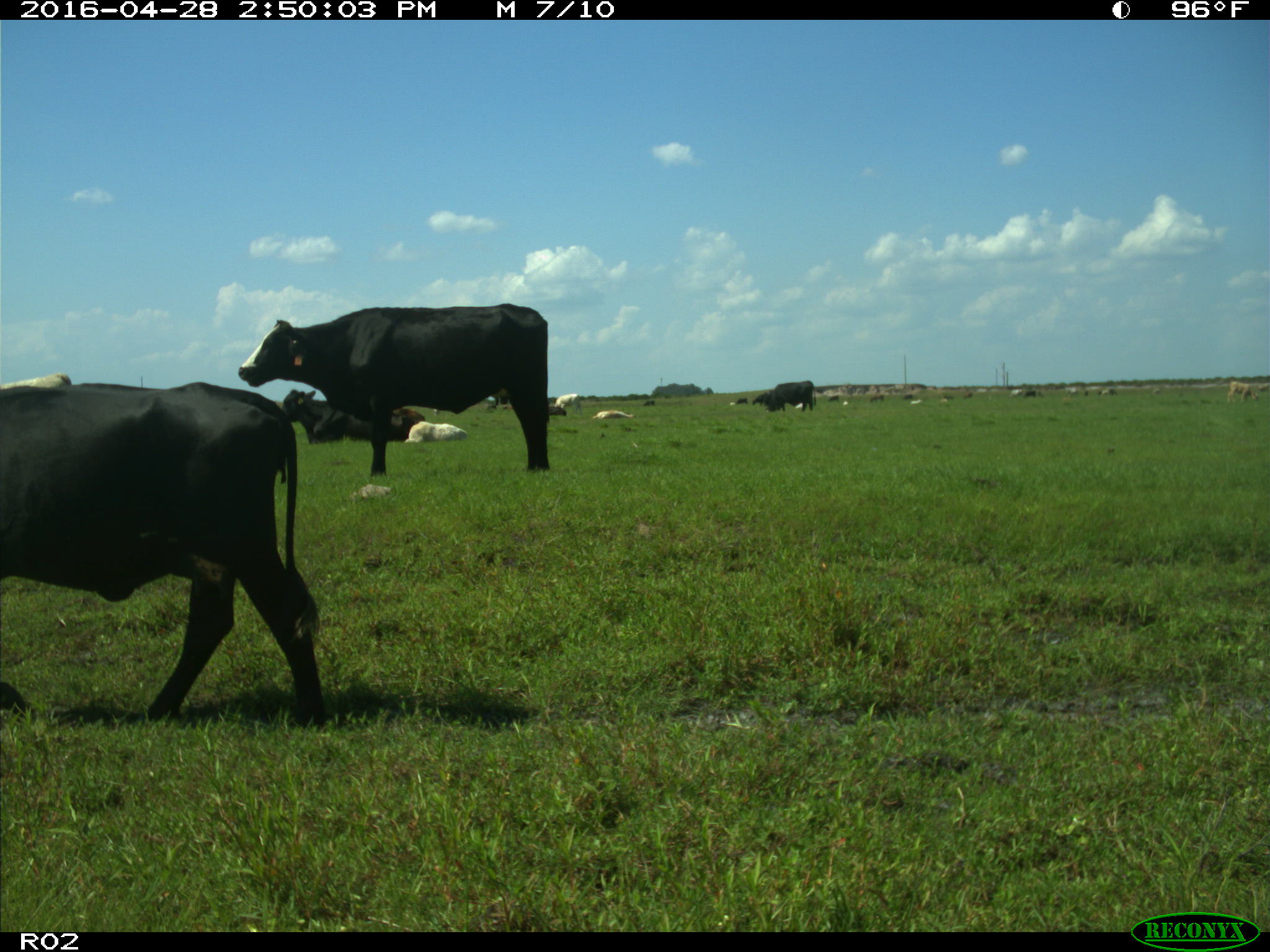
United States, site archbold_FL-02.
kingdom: Animalia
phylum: Chordata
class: Mammalia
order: Artiodactyla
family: Bovidae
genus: Bos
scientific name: Bos taurus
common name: domestic cow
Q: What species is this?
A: Bos taurus (domestic cow).